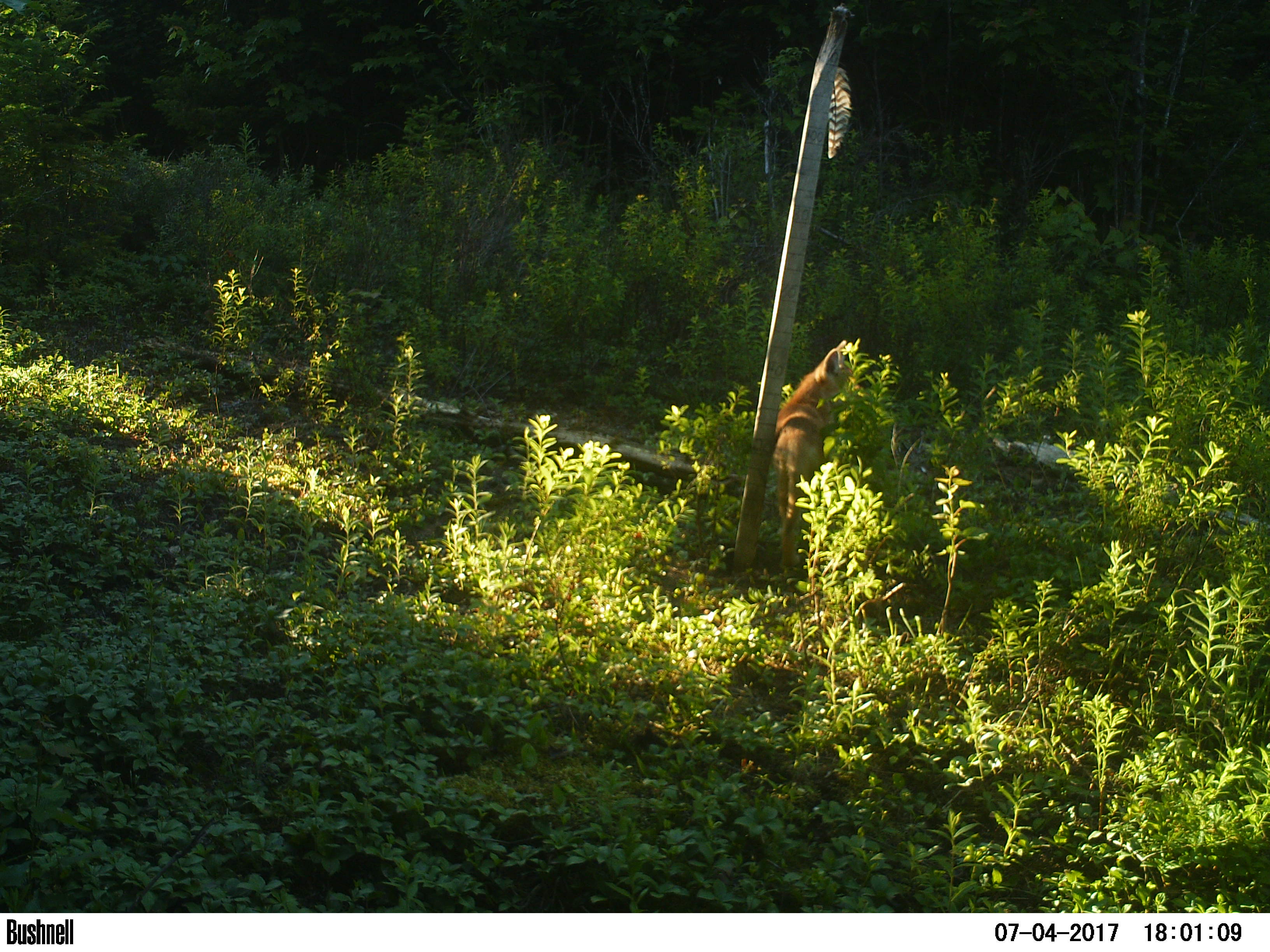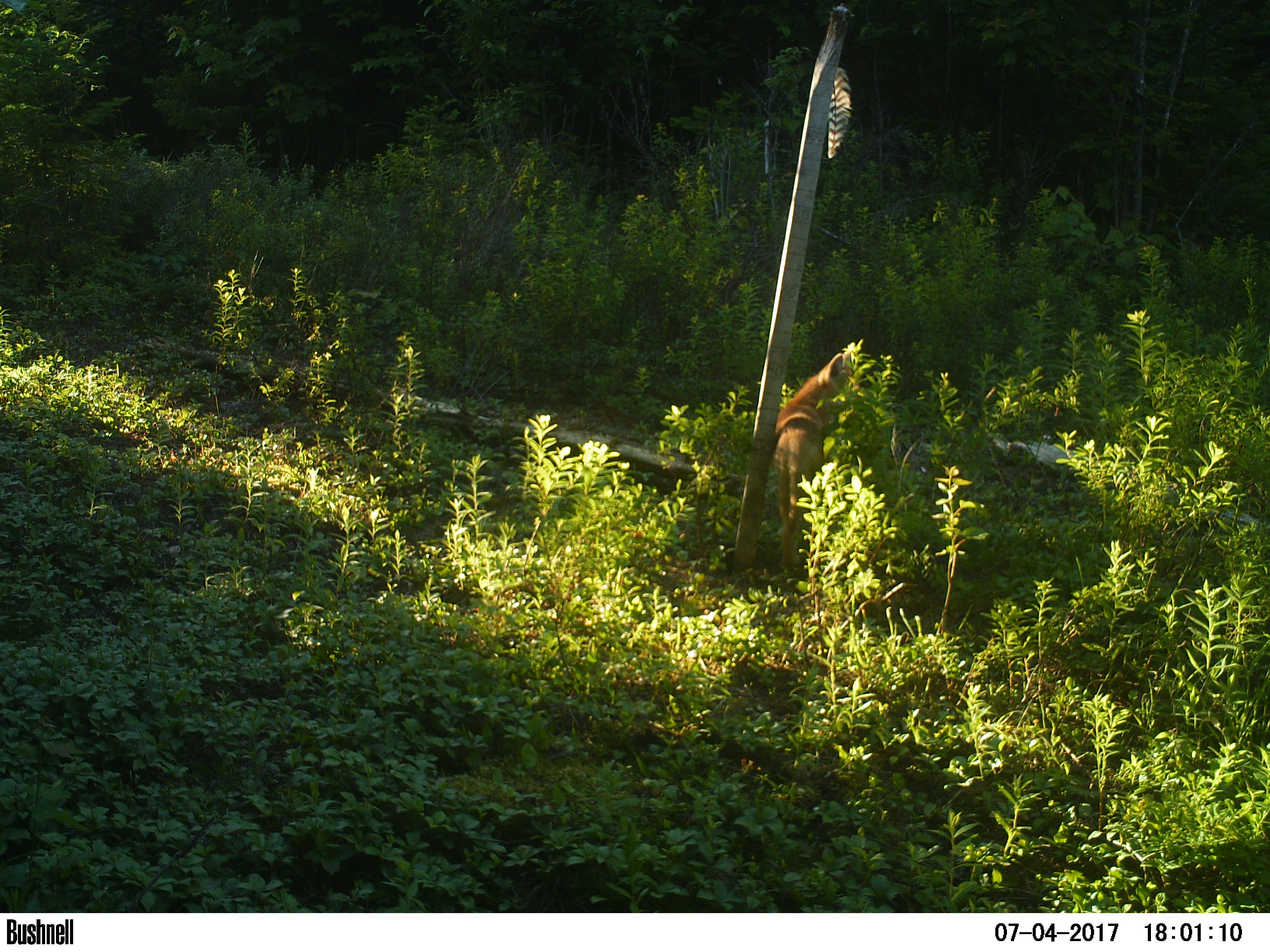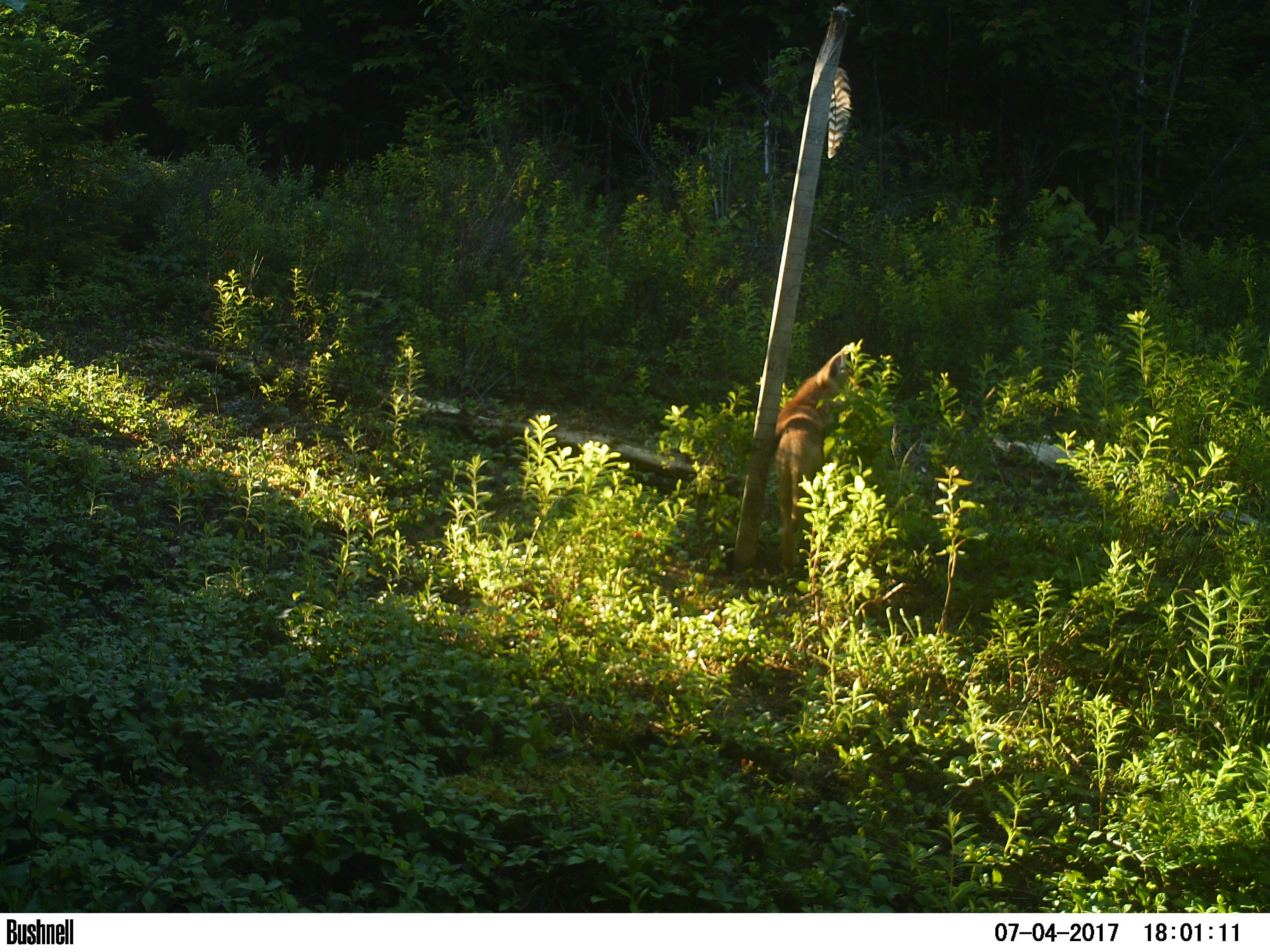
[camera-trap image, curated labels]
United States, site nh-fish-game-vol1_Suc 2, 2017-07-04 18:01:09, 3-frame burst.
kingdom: Animalia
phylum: Chordata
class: Mammalia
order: Carnivora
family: Canidae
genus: Canis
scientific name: Canis latrans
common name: coyote